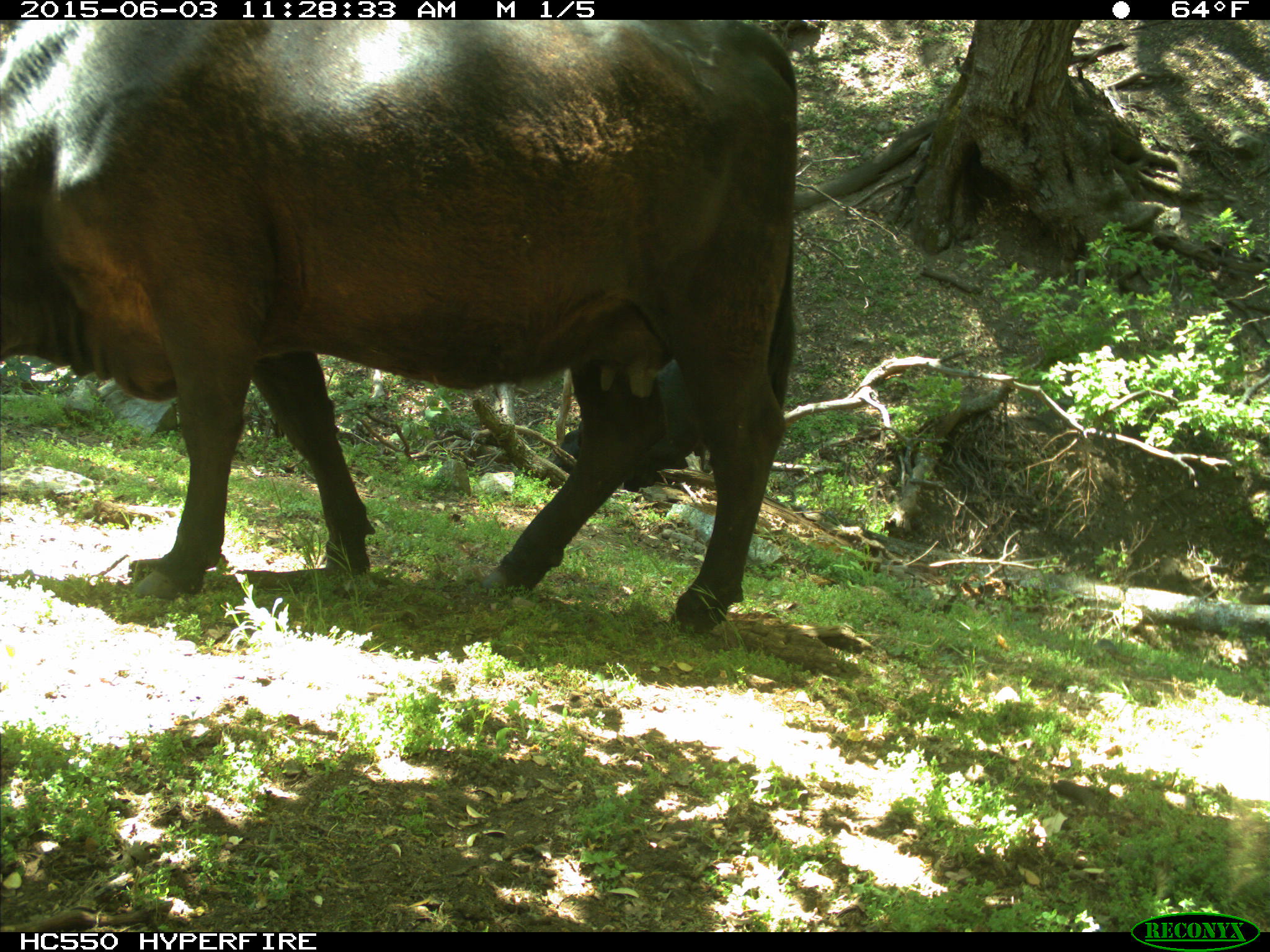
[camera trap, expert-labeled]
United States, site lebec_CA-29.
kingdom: Animalia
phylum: Chordata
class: Mammalia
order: Artiodactyla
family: Bovidae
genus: Bos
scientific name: Bos taurus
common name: domestic cow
Bos taurus (domestic cow).